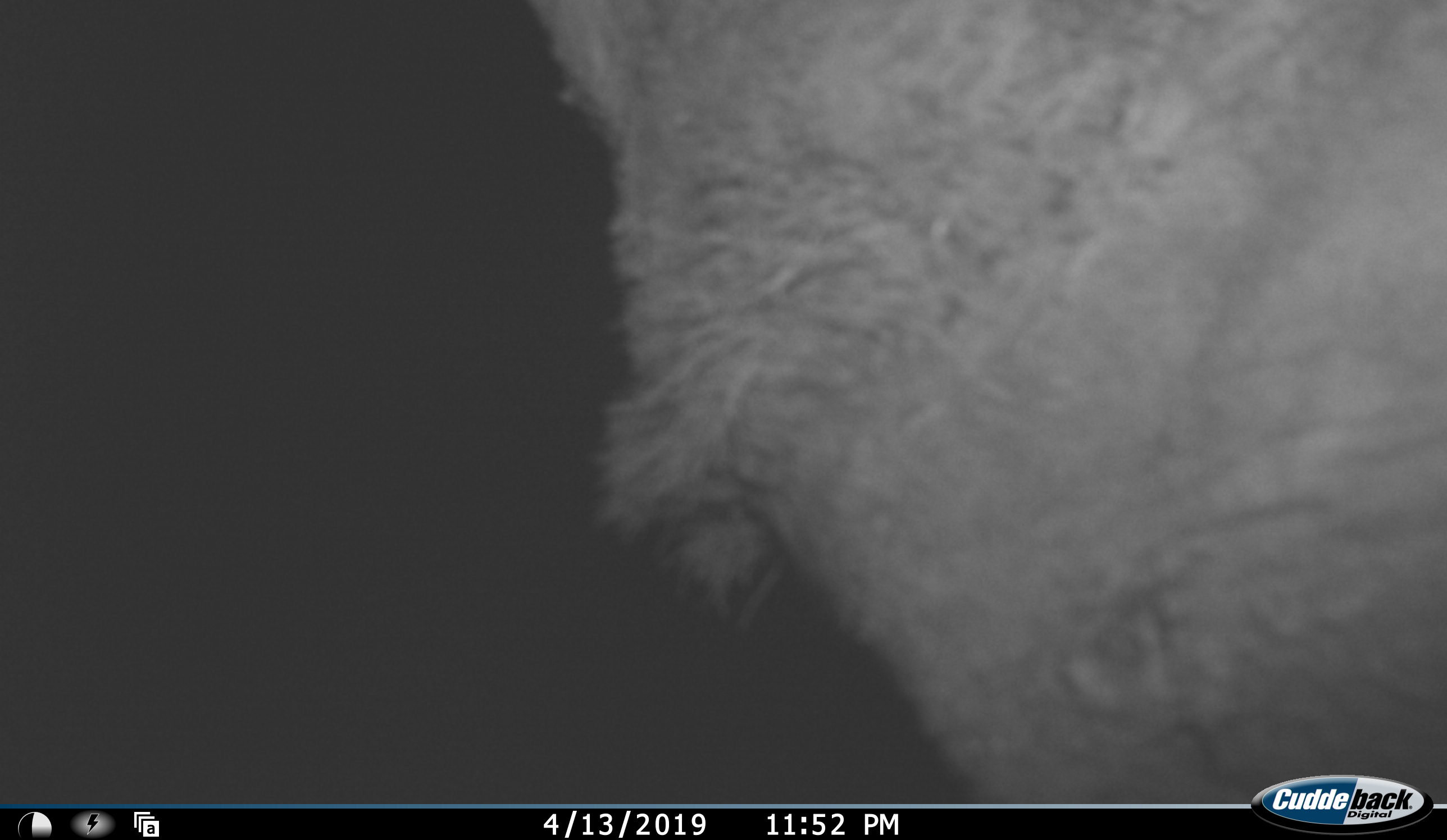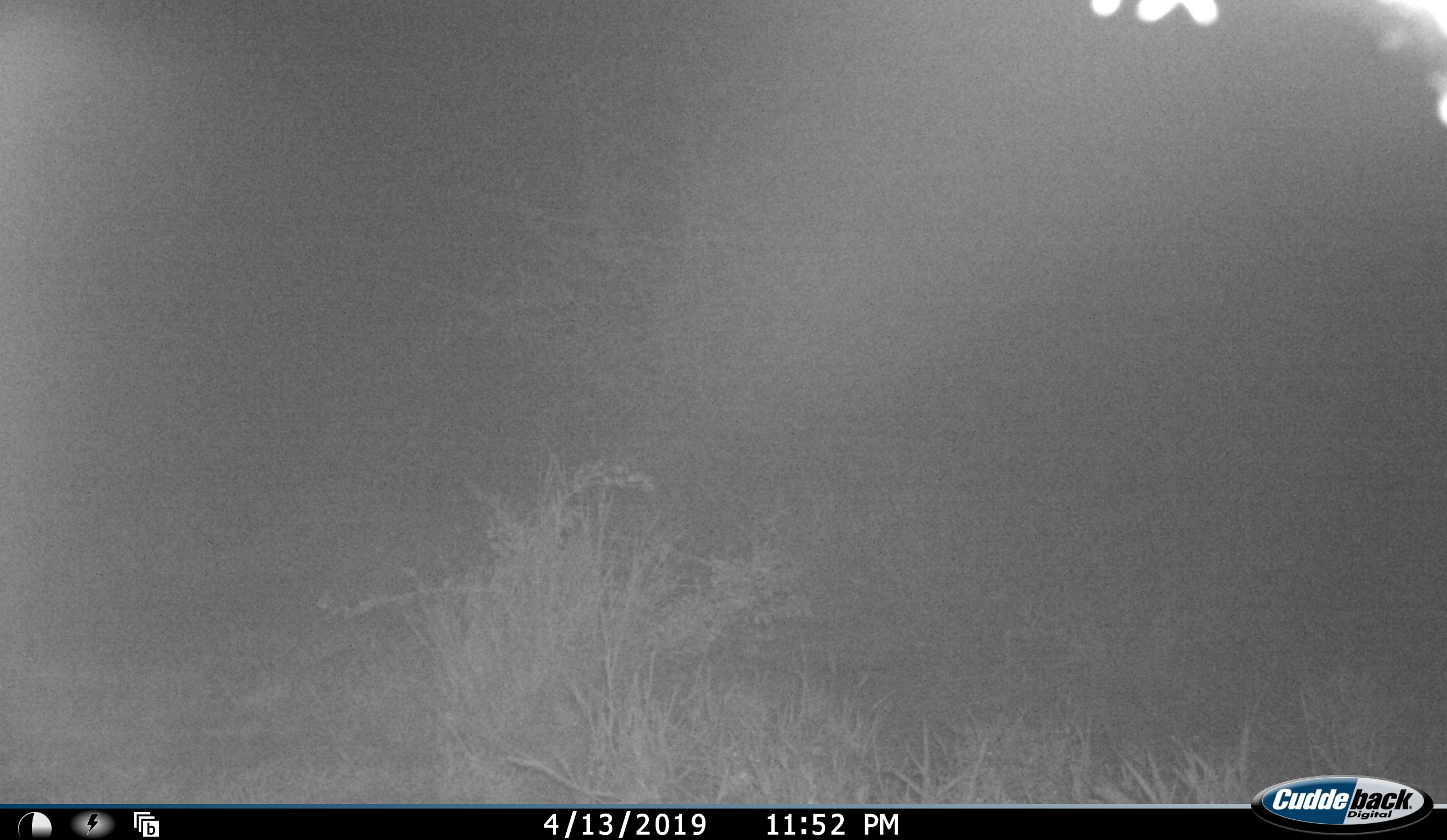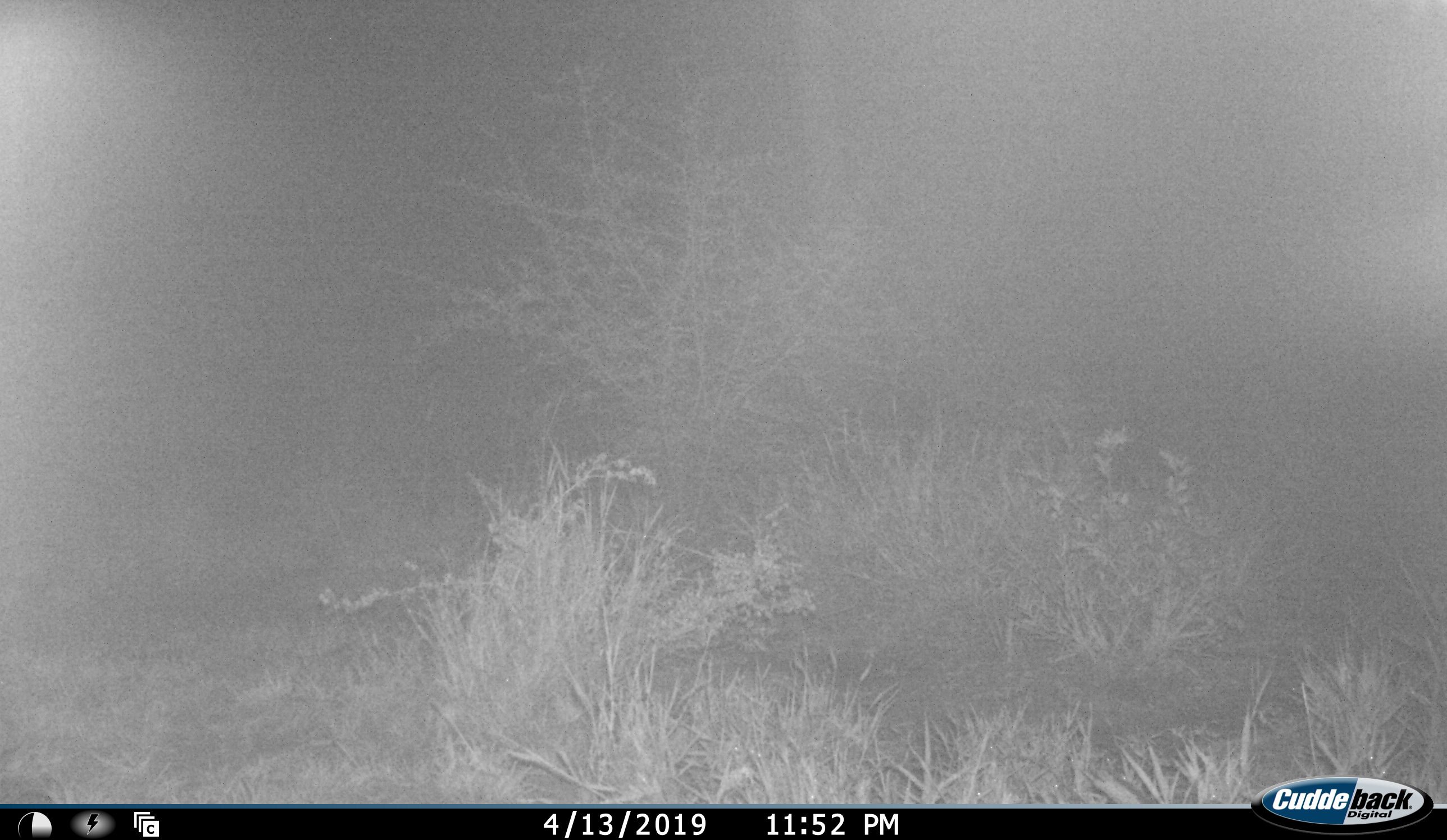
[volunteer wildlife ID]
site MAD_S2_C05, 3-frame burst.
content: unidentified animal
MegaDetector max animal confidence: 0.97